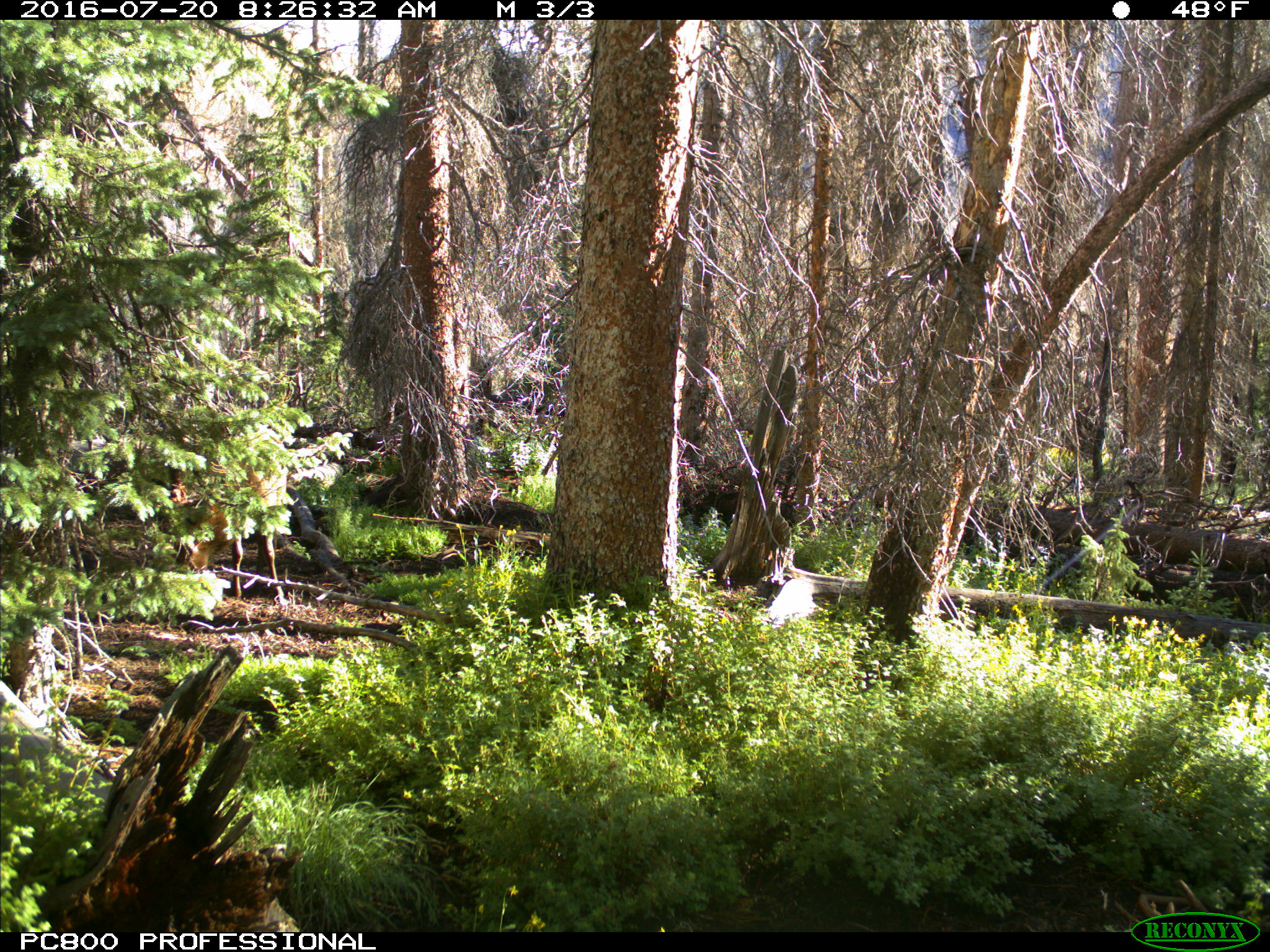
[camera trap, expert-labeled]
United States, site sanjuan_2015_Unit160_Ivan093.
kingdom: Animalia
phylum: Chordata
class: Mammalia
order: Artiodactyla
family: Cervidae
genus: Cervus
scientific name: Cervus elaphus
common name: red deer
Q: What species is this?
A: Cervus elaphus (red deer).